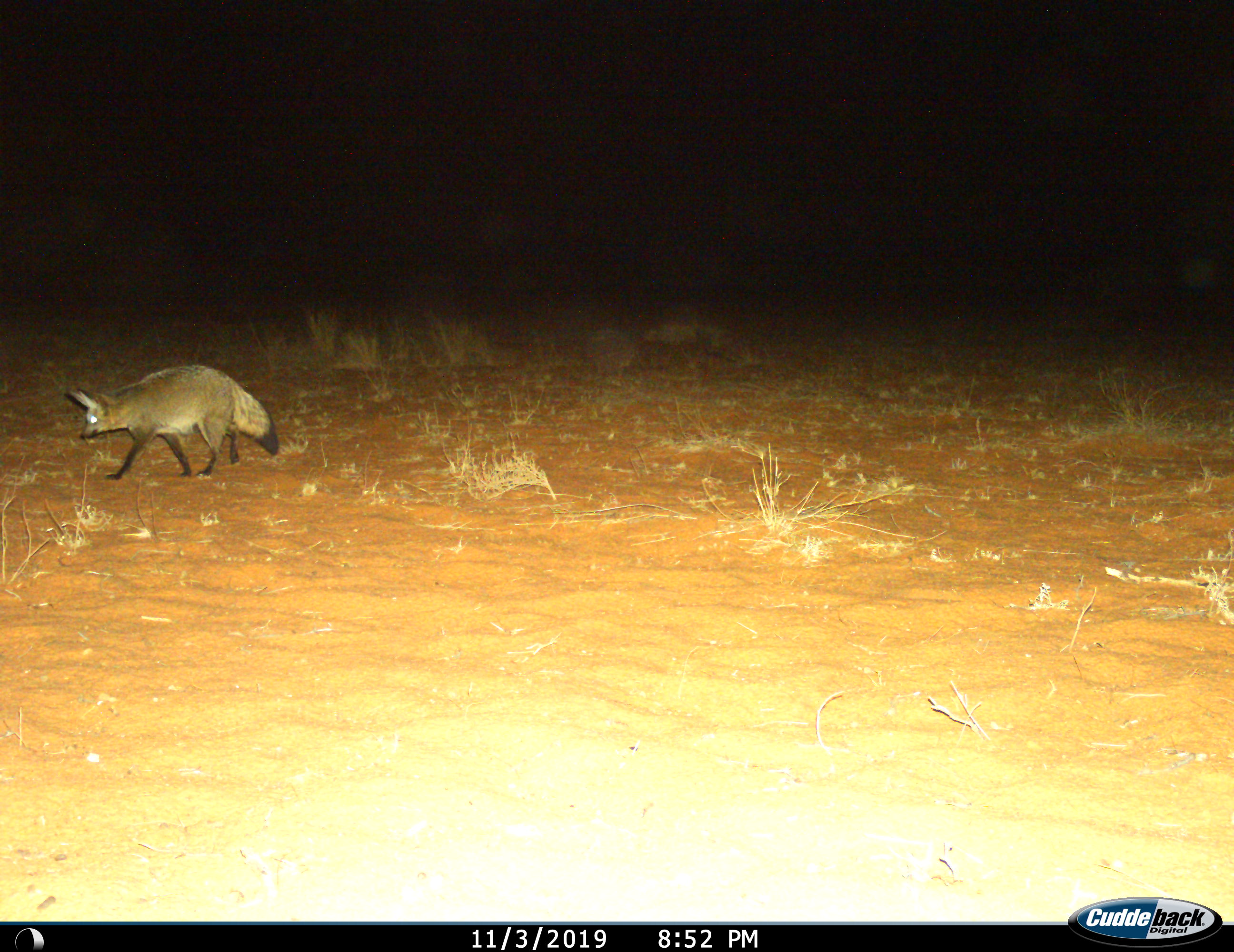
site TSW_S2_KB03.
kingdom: Animalia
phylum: Chordata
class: Mammalia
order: Carnivora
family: Canidae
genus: Otocyon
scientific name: Otocyon megalotis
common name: bat-eared fox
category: foxbateared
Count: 1.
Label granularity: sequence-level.